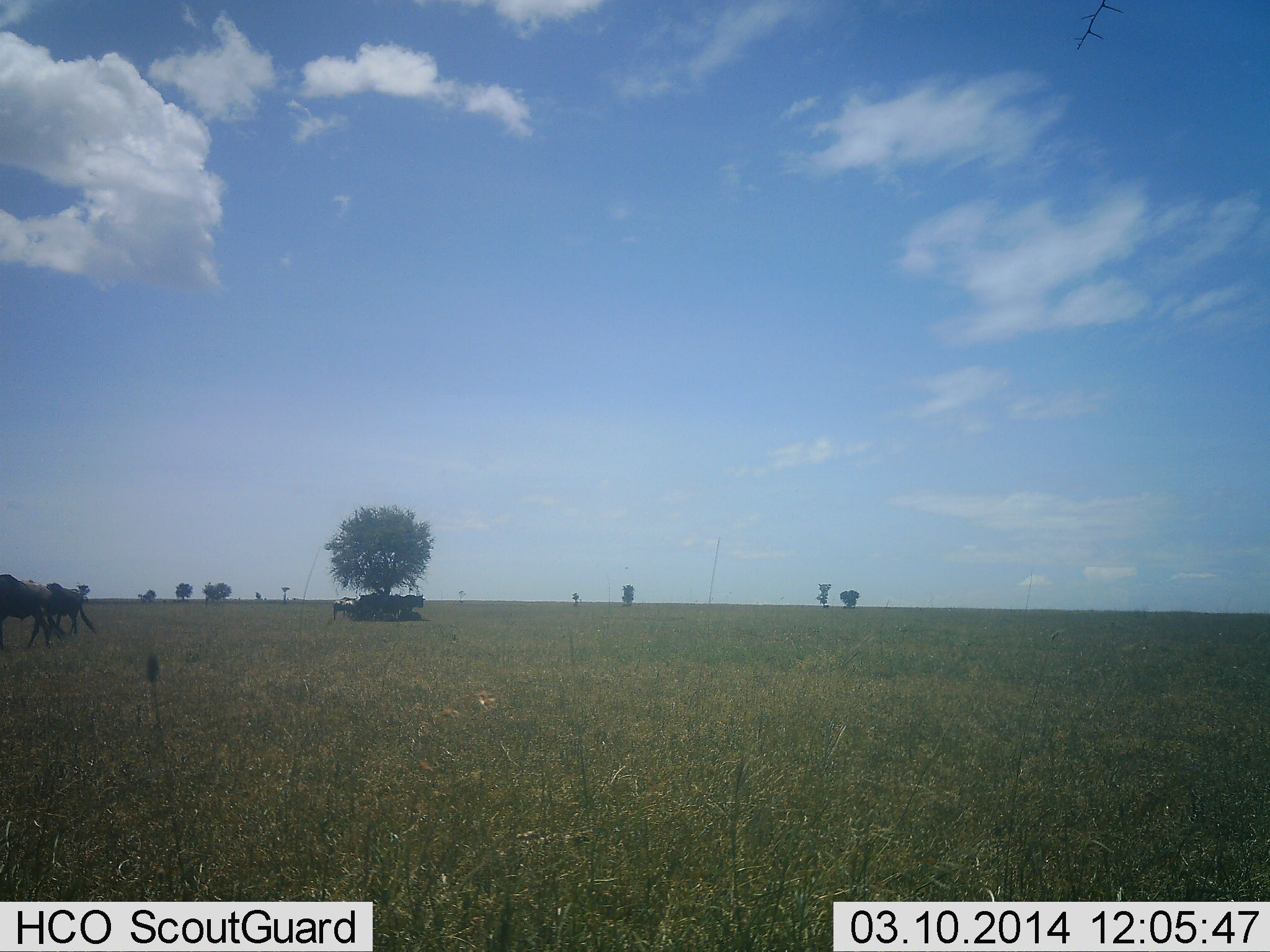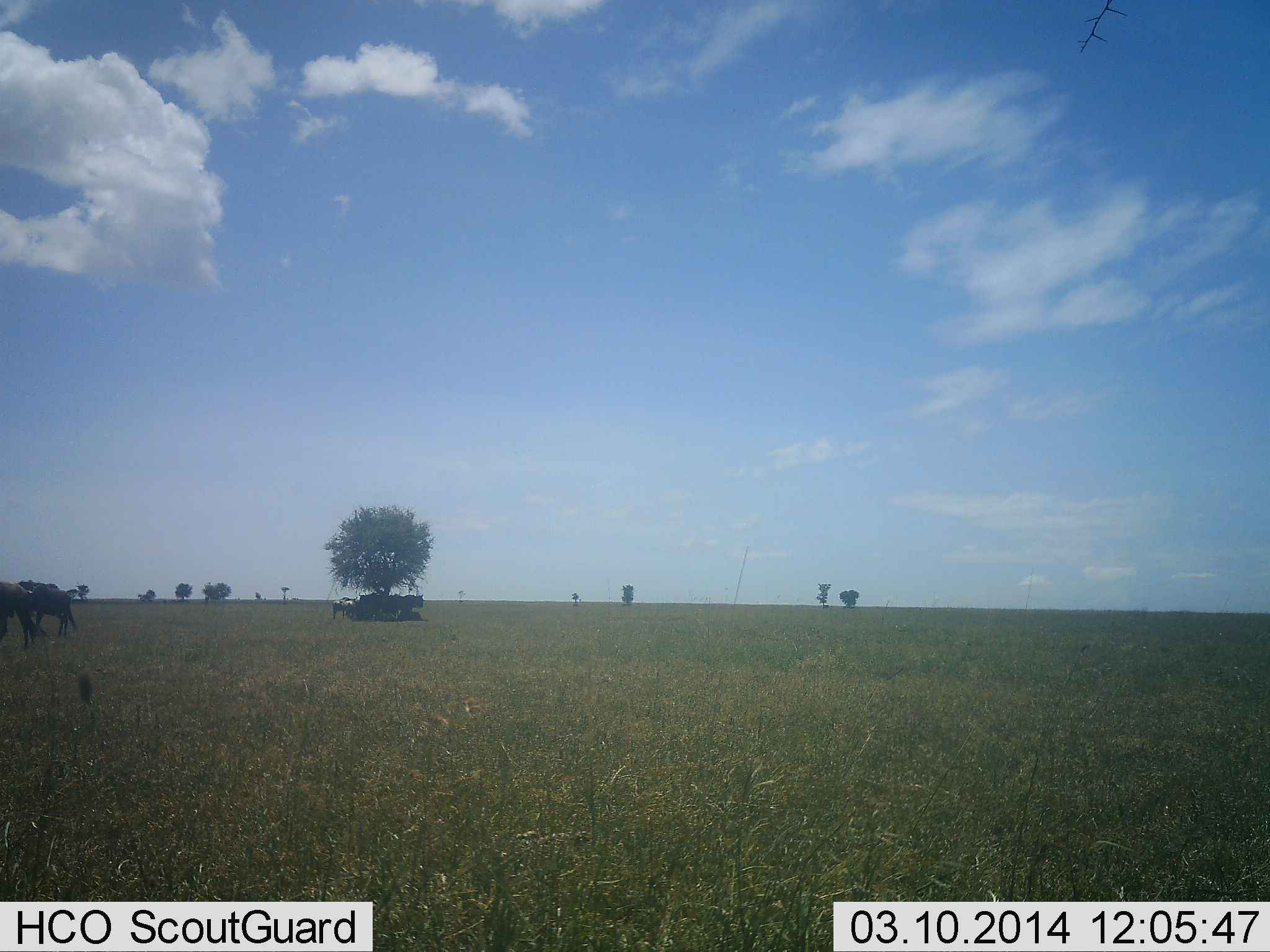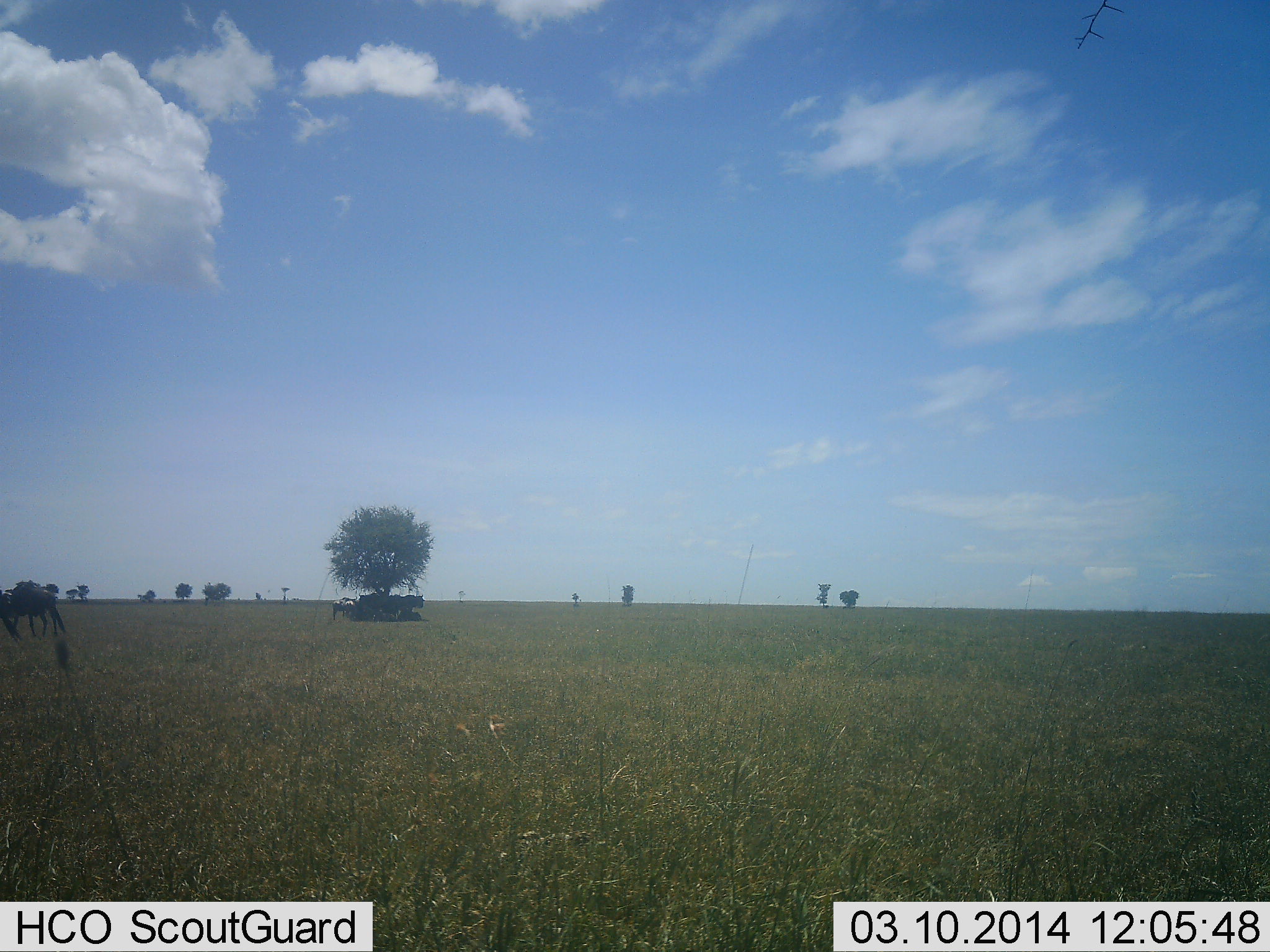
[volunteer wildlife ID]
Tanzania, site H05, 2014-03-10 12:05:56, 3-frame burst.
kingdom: Animalia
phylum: Chordata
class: Mammalia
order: Artiodactyla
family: Bovidae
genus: Connochaetes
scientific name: Connochaetes taurinus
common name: blue wildebeest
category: wildebeest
Wildebeest (blue wildebeest) (Connochaetes taurinus), count 2. Behavior (volunteer vote fractions): standing 20%, resting 0%, moving 90%, interacting 0%. Young present (vote fraction): 0%. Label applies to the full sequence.